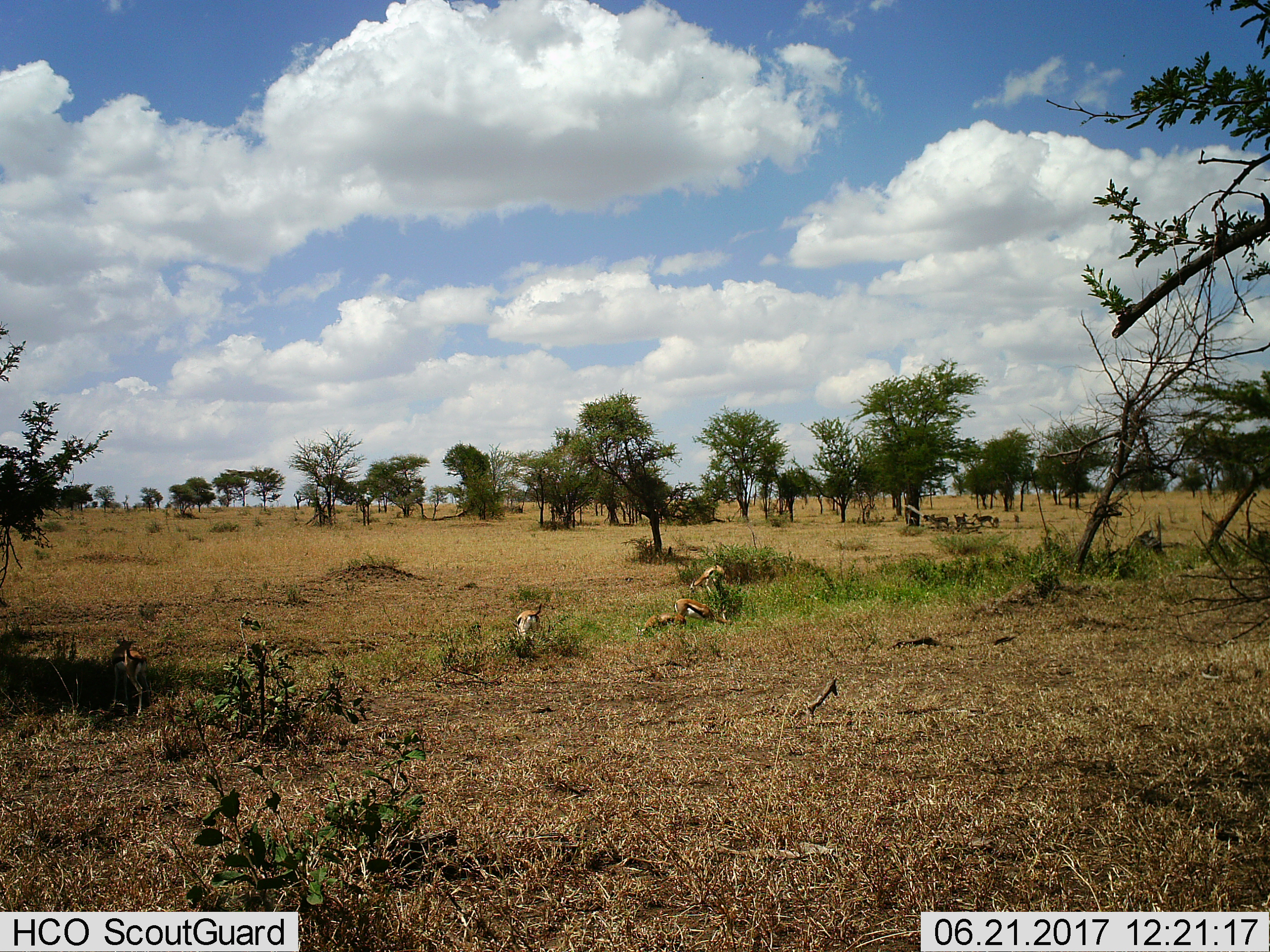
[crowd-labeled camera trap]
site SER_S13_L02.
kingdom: Animalia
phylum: Chordata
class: Mammalia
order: Artiodactyla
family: Bovidae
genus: Eudorcas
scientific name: Eudorcas thomsonii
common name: thomson's gazelle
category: gazellethomsons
Gazellethomsons (thomson's gazelle) (Eudorcas thomsonii), count 8. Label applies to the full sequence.